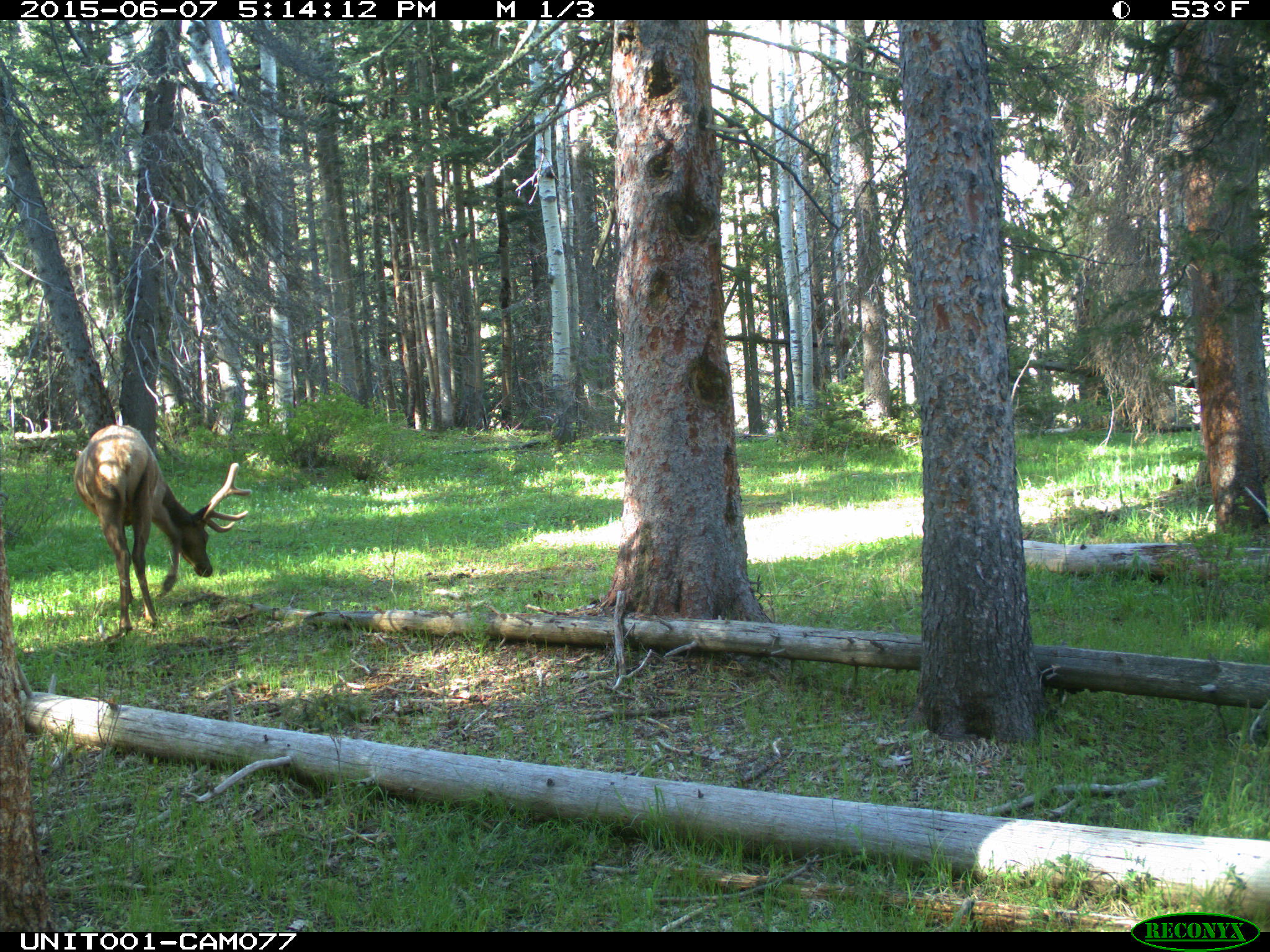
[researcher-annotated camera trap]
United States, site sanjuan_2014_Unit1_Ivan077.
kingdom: Animalia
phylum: Chordata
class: Mammalia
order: Artiodactyla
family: Cervidae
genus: Cervus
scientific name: Cervus elaphus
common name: red deer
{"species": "Cervus elaphus (red deer)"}